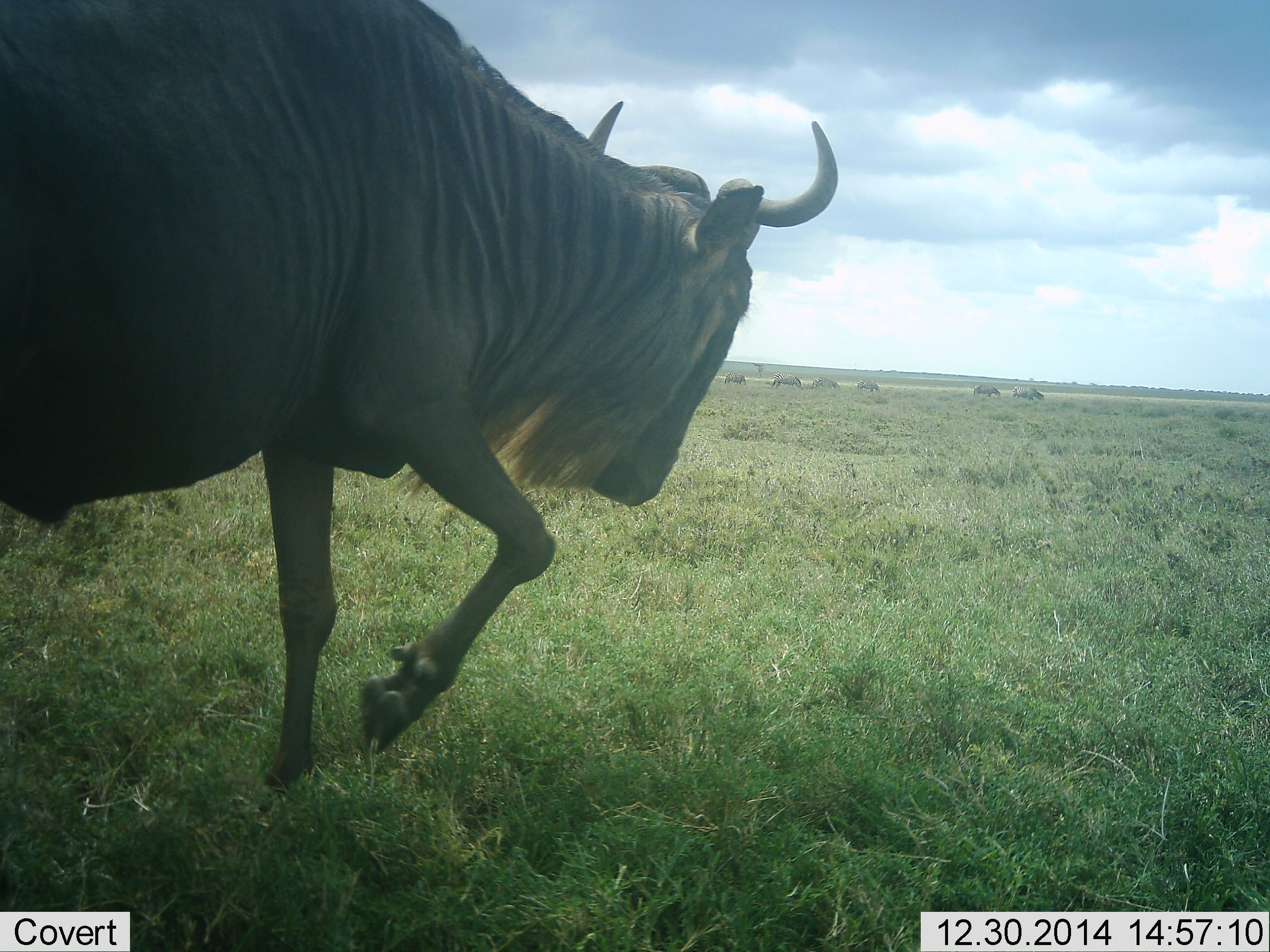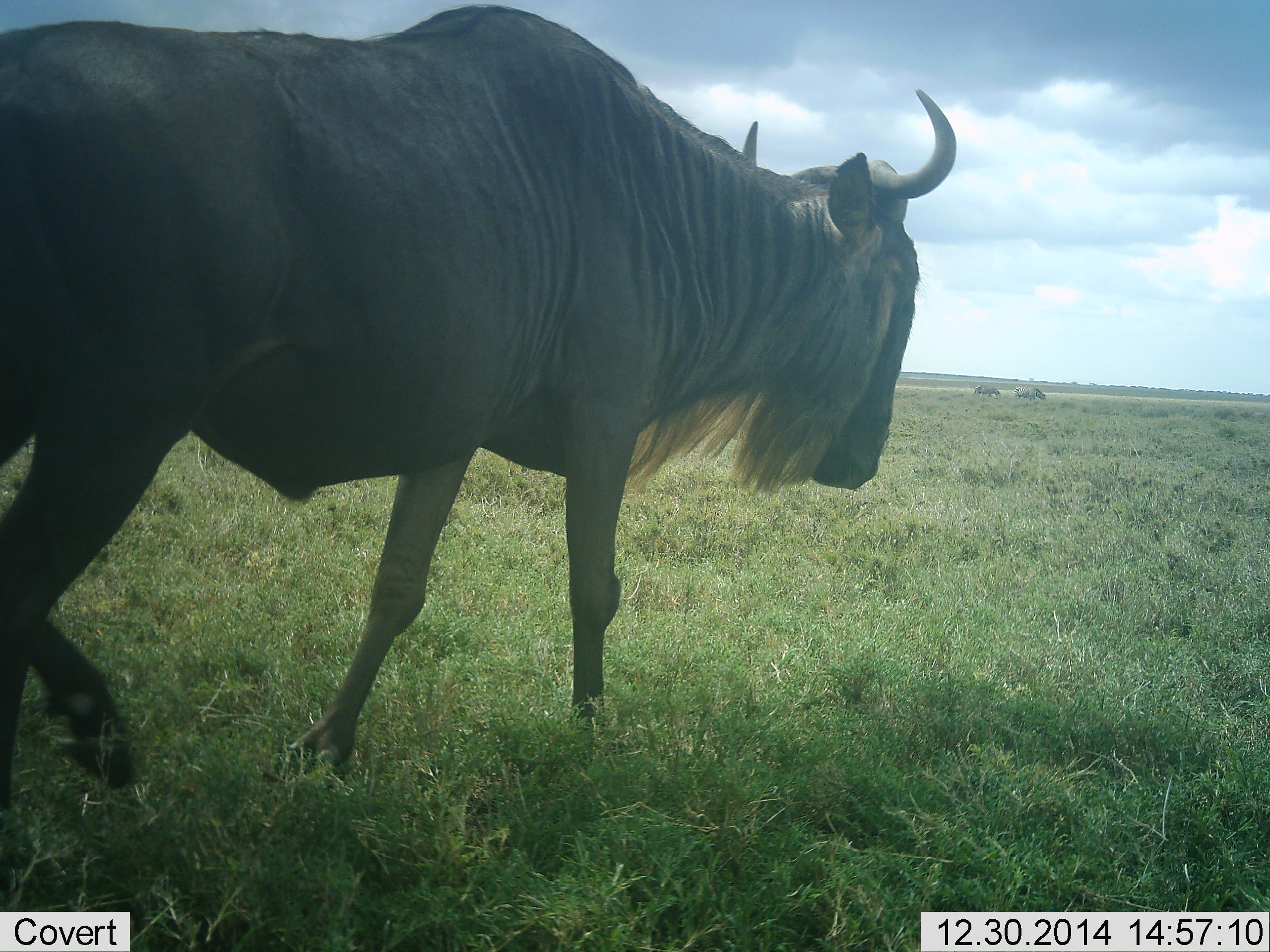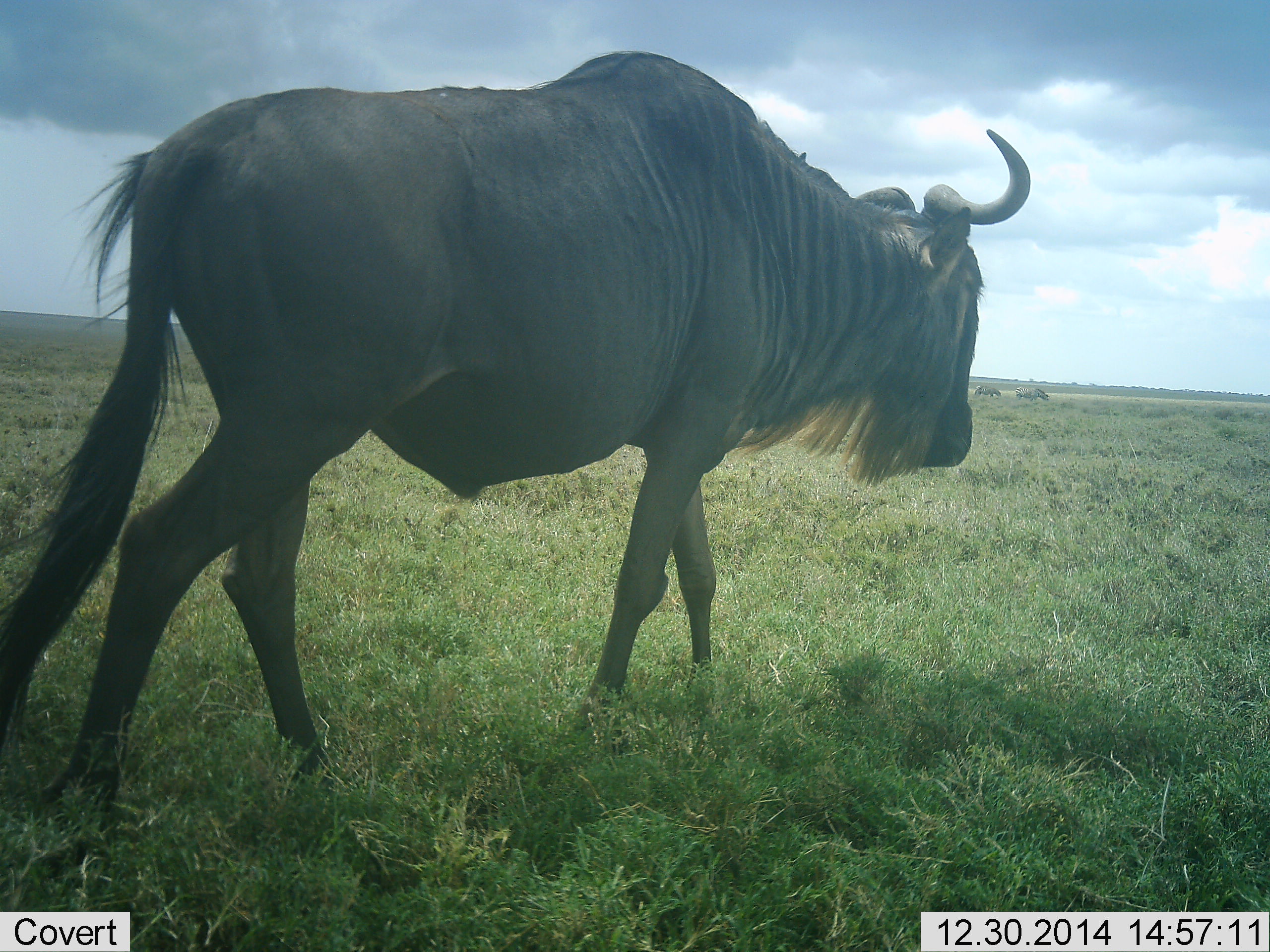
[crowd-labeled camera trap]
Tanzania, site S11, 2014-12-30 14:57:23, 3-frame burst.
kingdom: Animalia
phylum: Chordata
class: Mammalia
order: Artiodactyla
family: Bovidae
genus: Connochaetes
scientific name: Connochaetes taurinus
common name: blue wildebeest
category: wildebeest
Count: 1.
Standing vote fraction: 0%.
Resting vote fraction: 0%.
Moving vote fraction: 100%.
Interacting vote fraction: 0%.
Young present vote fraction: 0%.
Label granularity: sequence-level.